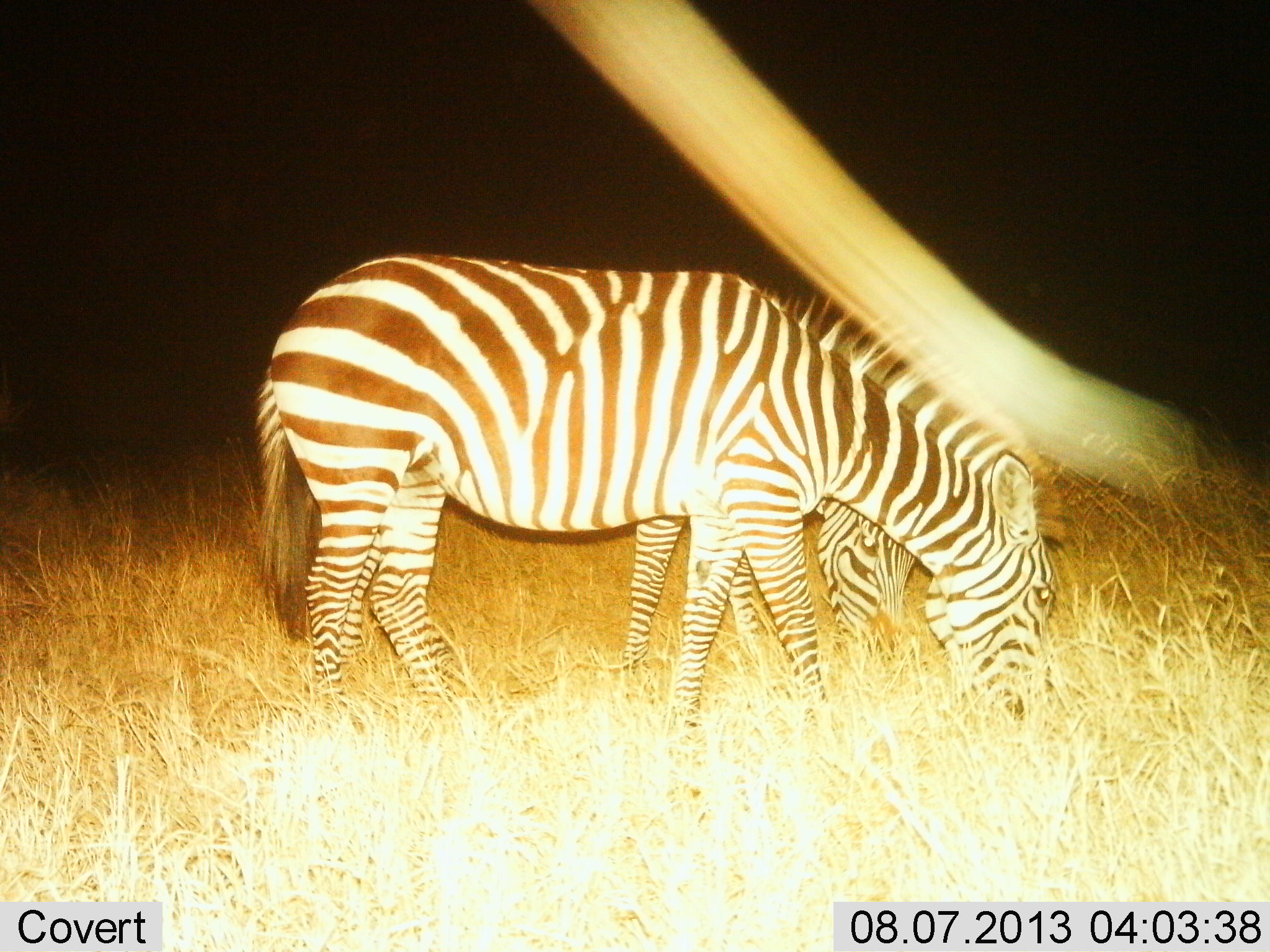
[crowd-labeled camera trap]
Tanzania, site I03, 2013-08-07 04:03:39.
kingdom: Animalia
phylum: Chordata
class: Mammalia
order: Perissodactyla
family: Equidae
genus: Equus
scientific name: Equus quagga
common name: plains zebra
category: zebra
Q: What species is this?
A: Zebra (plains zebra) (Equus quagga).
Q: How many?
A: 2.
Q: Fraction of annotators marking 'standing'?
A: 21%.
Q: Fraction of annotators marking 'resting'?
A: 3%.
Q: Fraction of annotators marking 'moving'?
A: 5%.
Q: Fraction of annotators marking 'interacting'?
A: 0%.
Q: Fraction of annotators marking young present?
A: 3%.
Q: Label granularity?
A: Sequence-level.